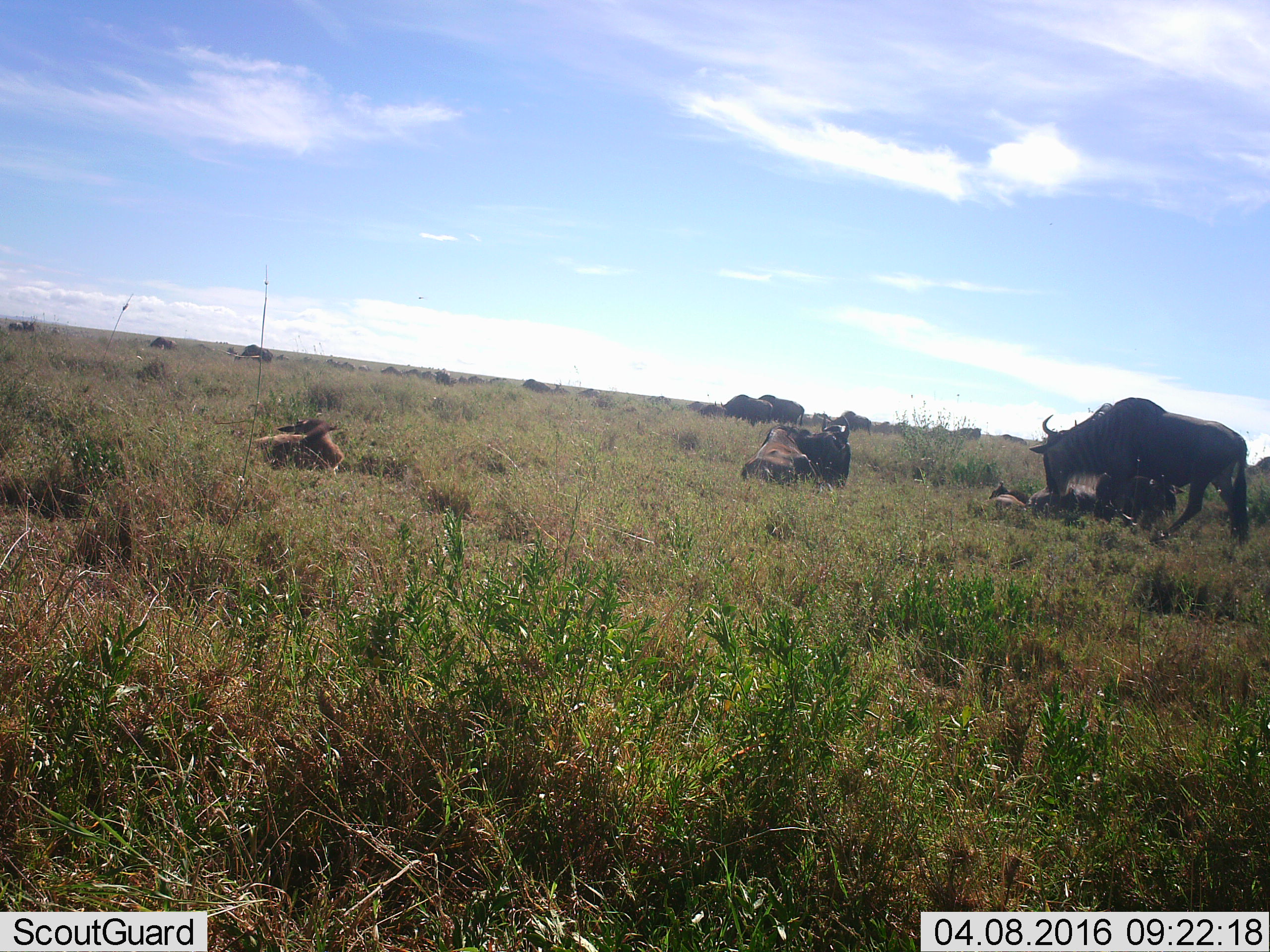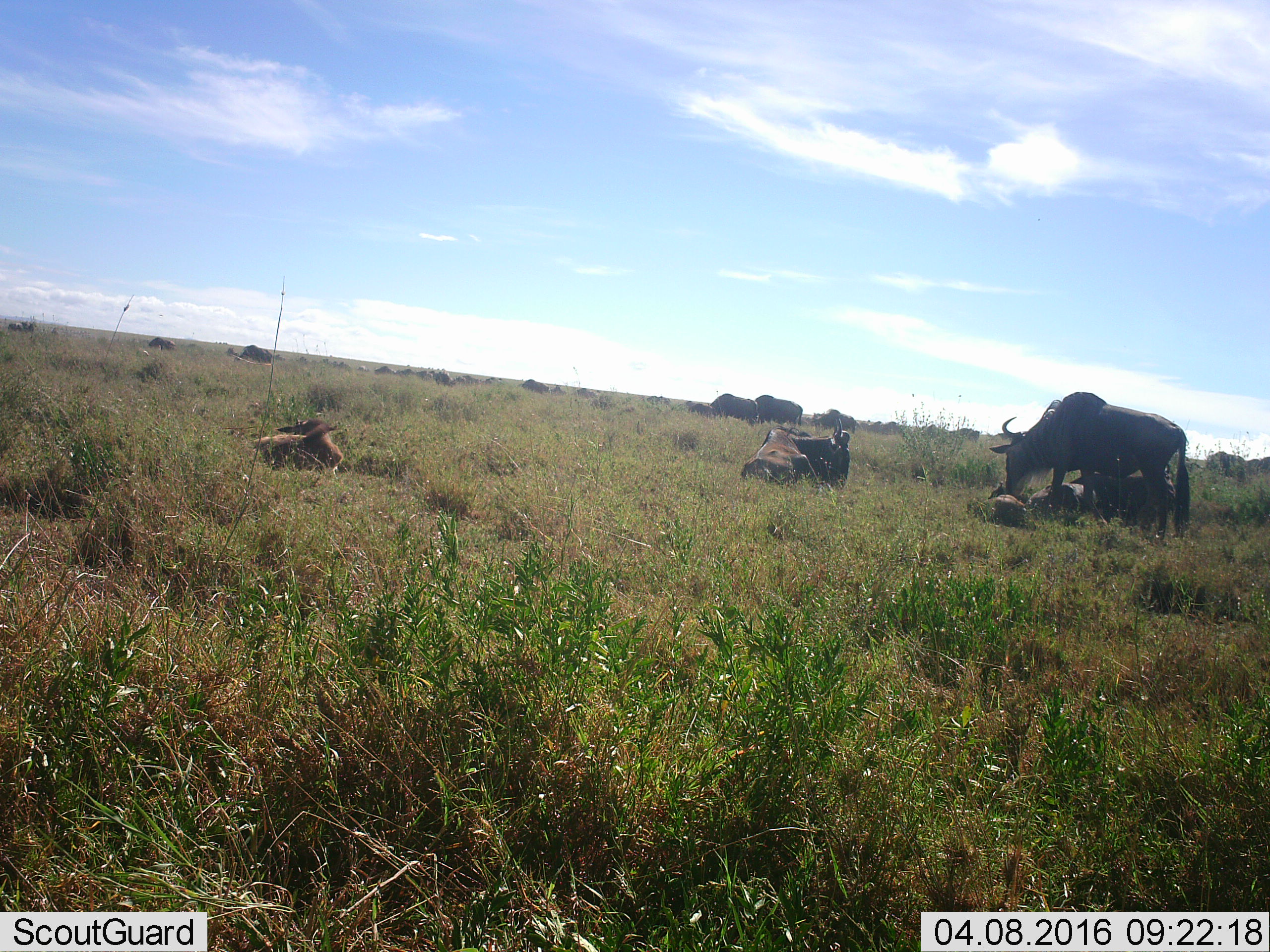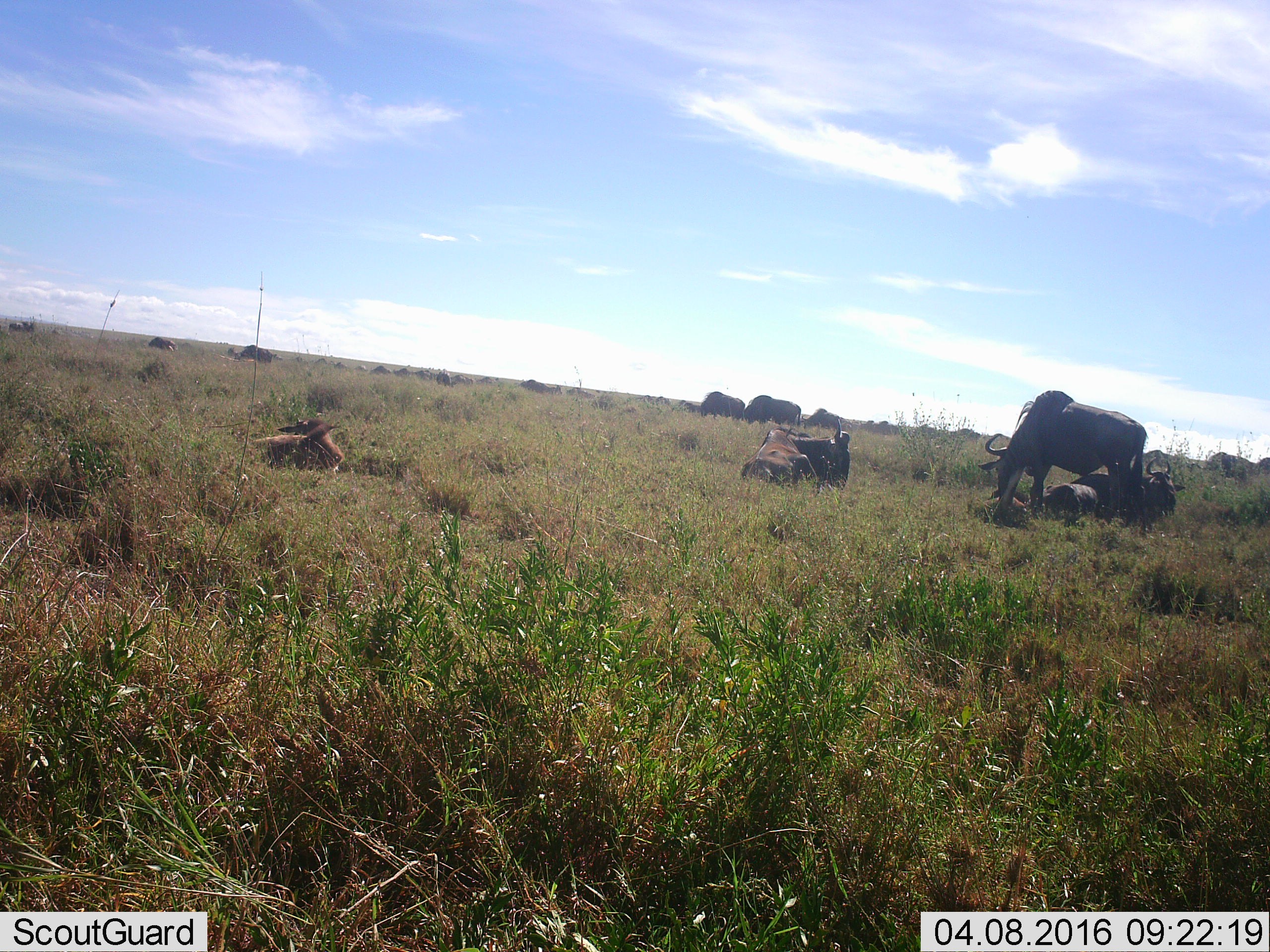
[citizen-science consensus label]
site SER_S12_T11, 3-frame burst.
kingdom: Animalia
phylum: Chordata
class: Mammalia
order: Artiodactyla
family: Bovidae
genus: Connochaetes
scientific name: Connochaetes taurinus taurinus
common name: blue wildebeest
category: wildebeestblue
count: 11-50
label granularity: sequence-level